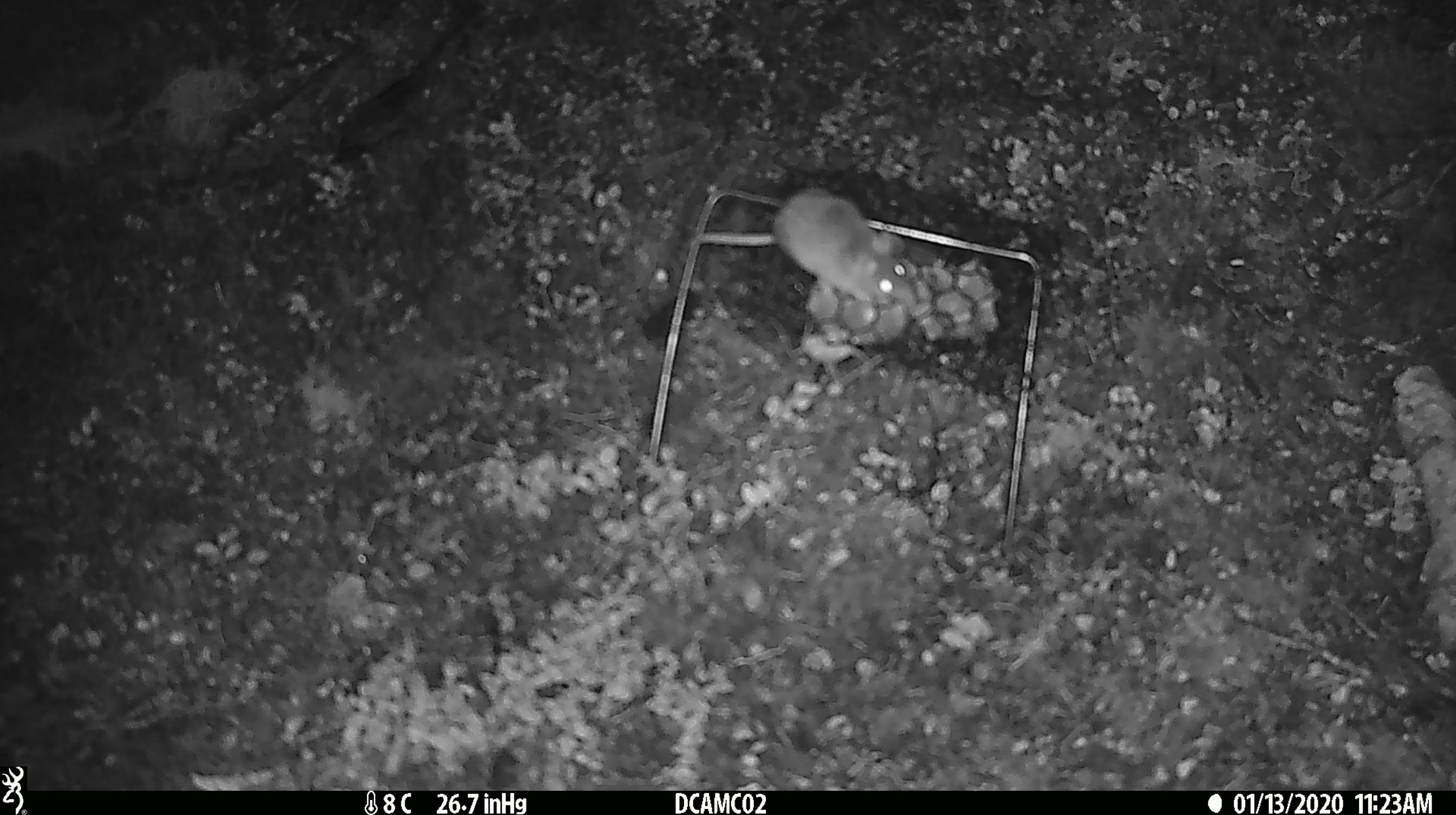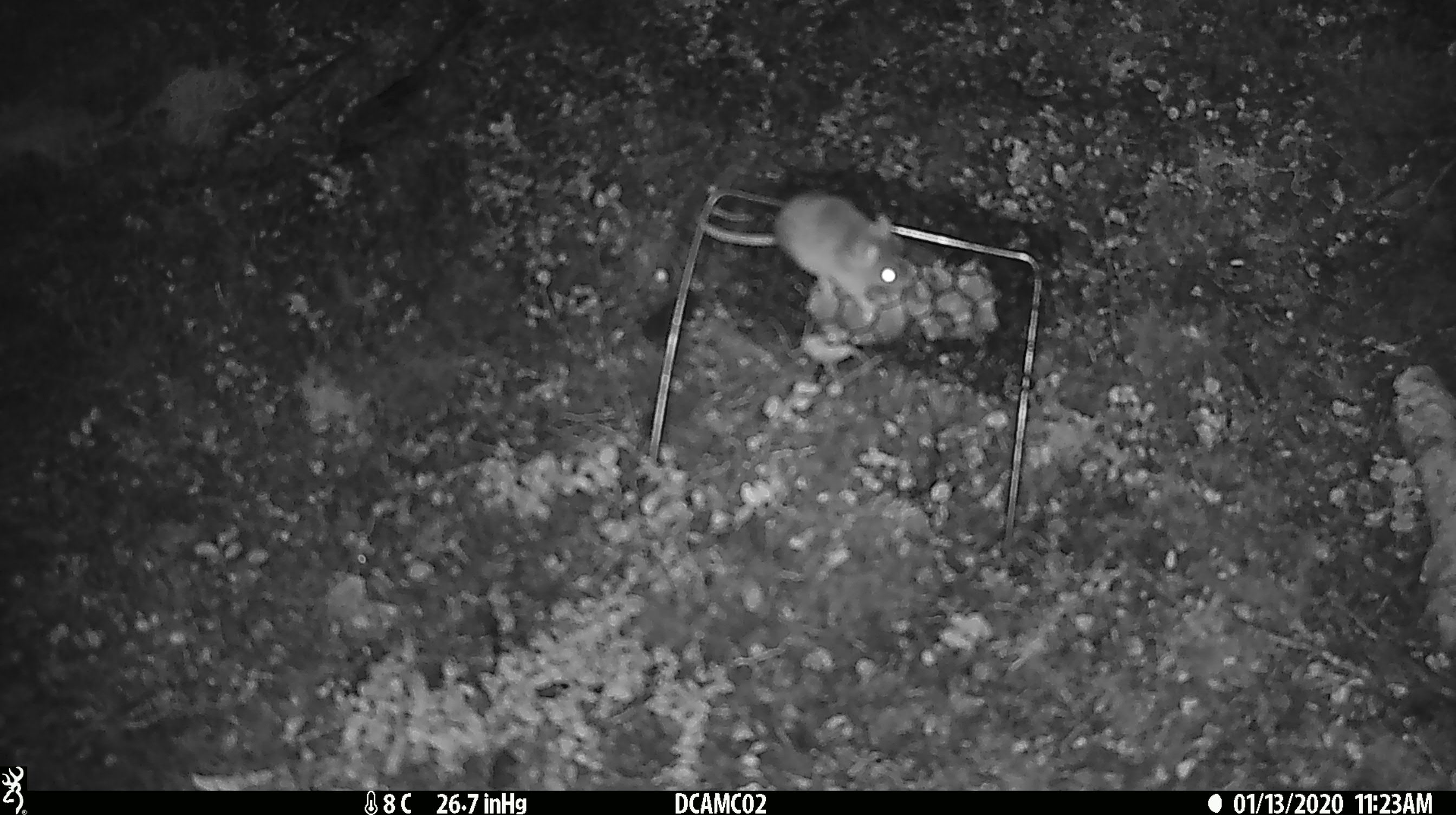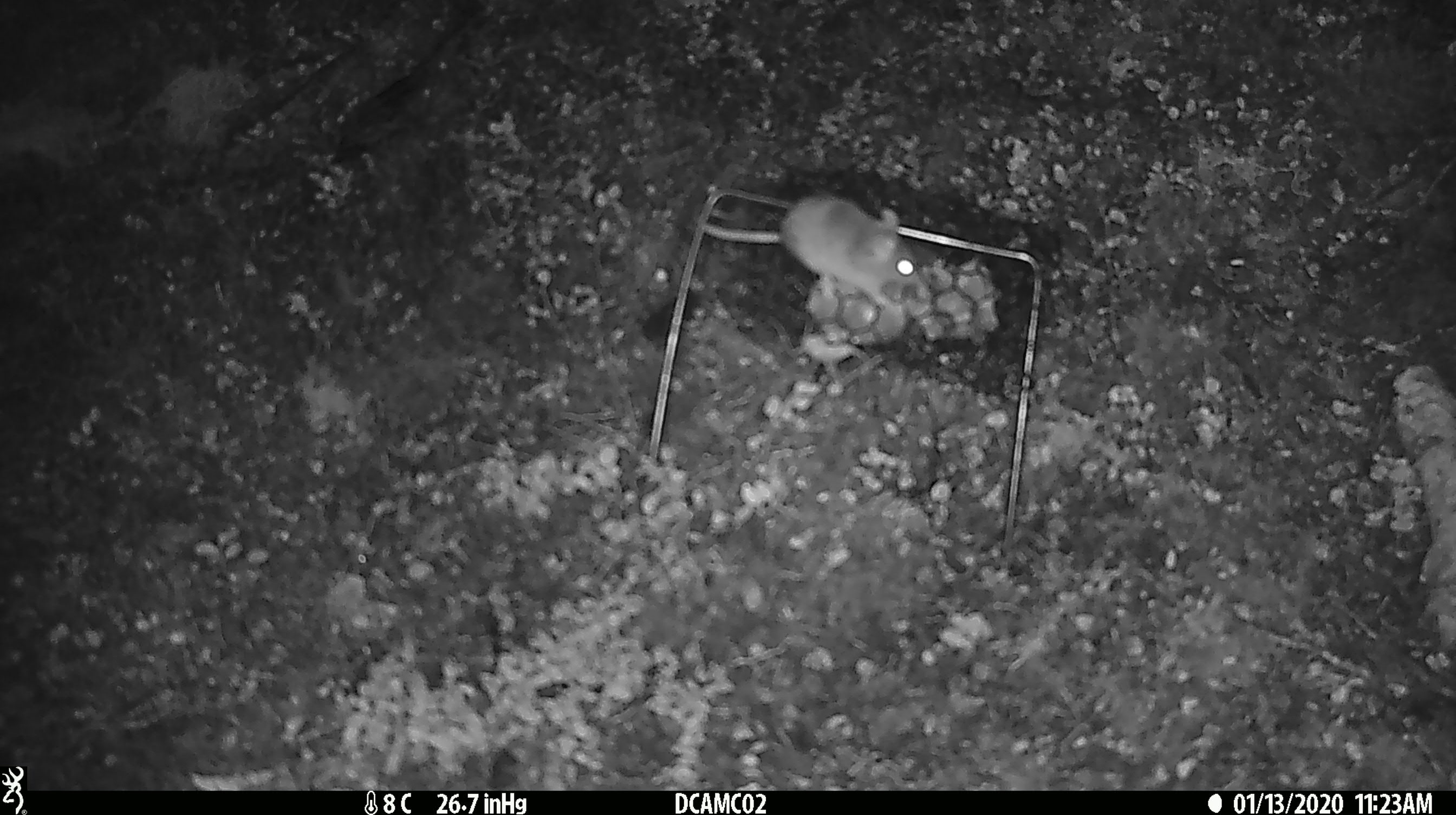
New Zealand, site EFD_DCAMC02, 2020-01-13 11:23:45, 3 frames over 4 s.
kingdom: Animalia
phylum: Chordata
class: Mammalia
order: Rodentia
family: Muridae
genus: Mus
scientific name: Mus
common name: mouse